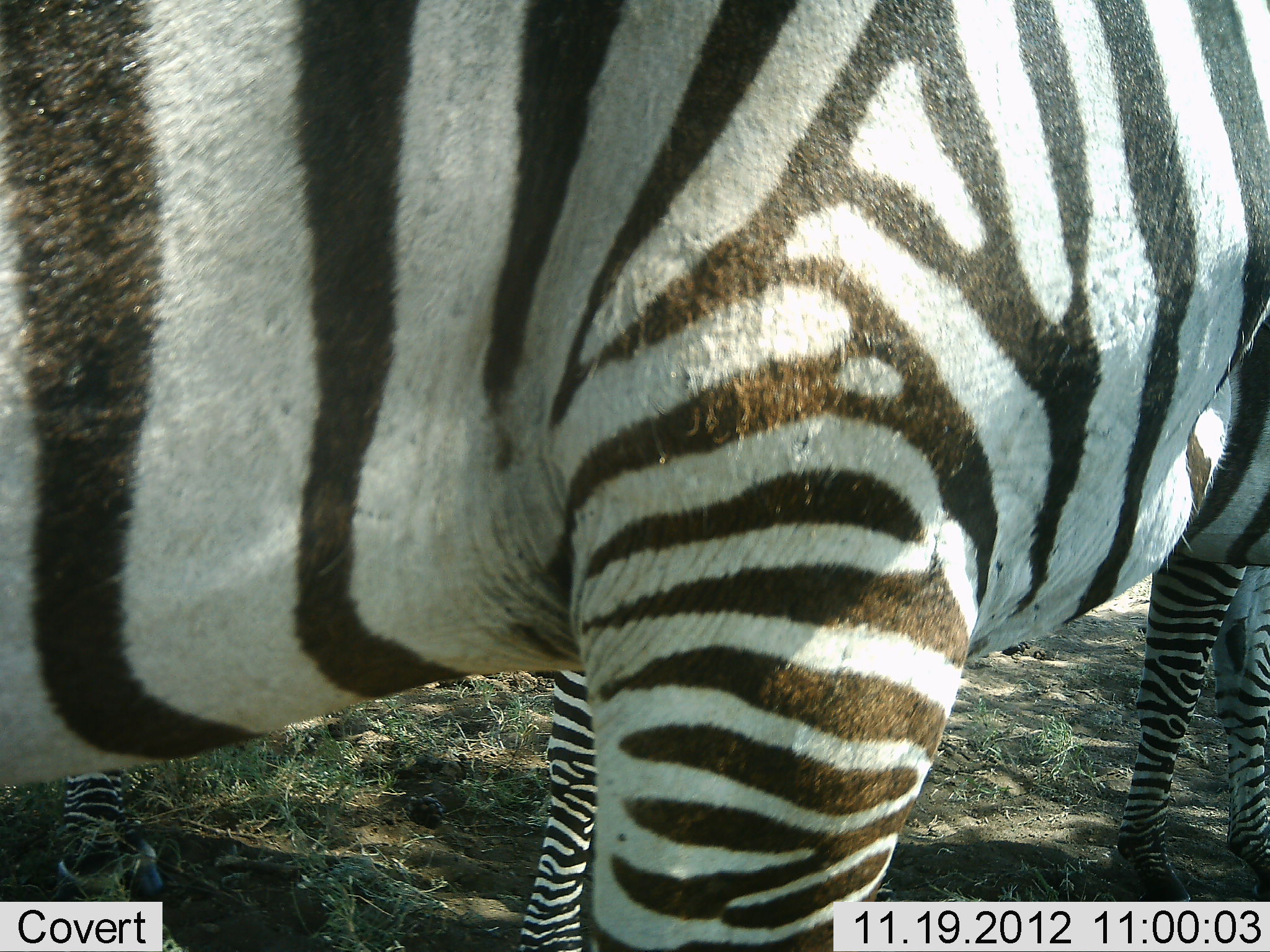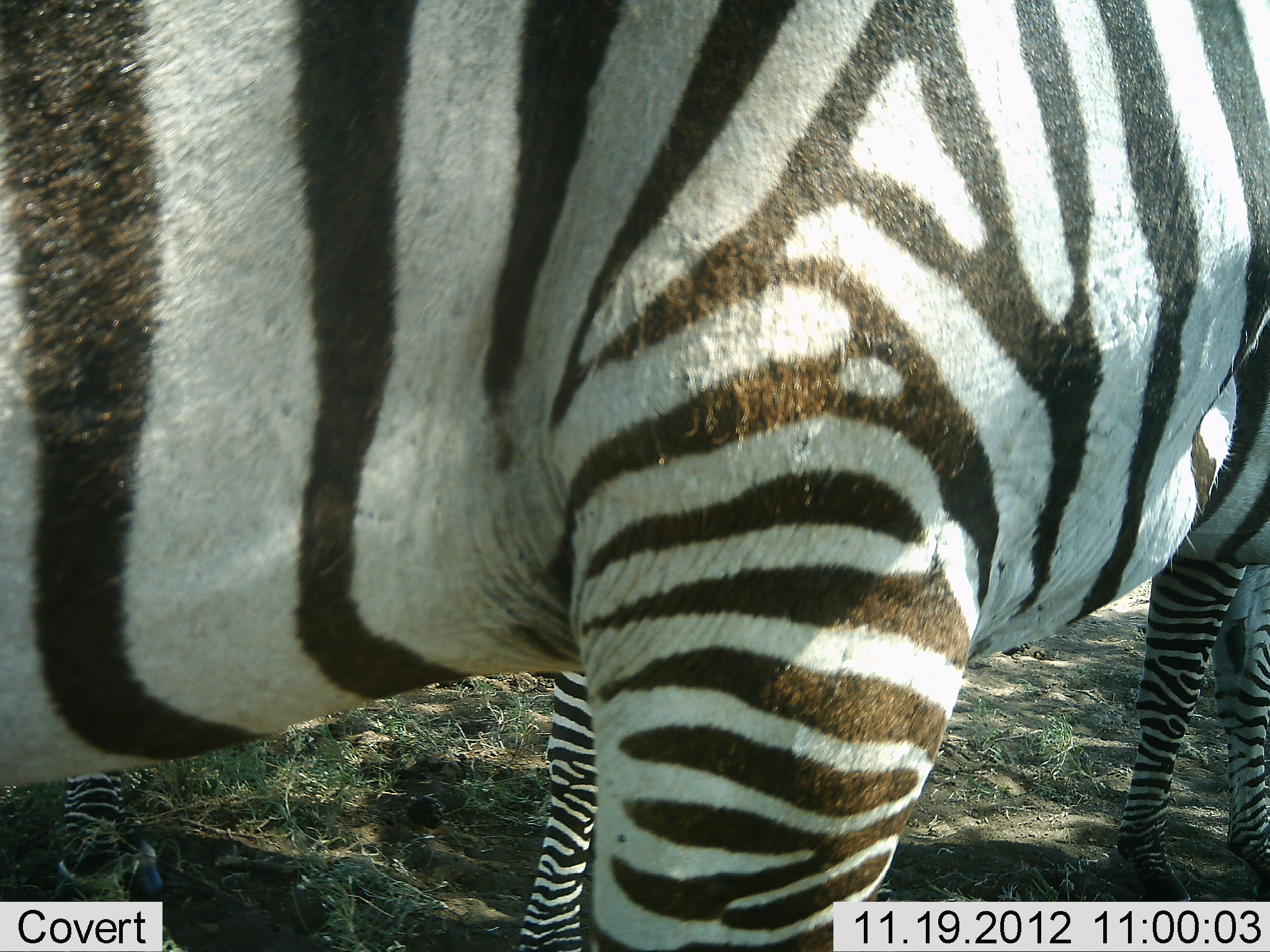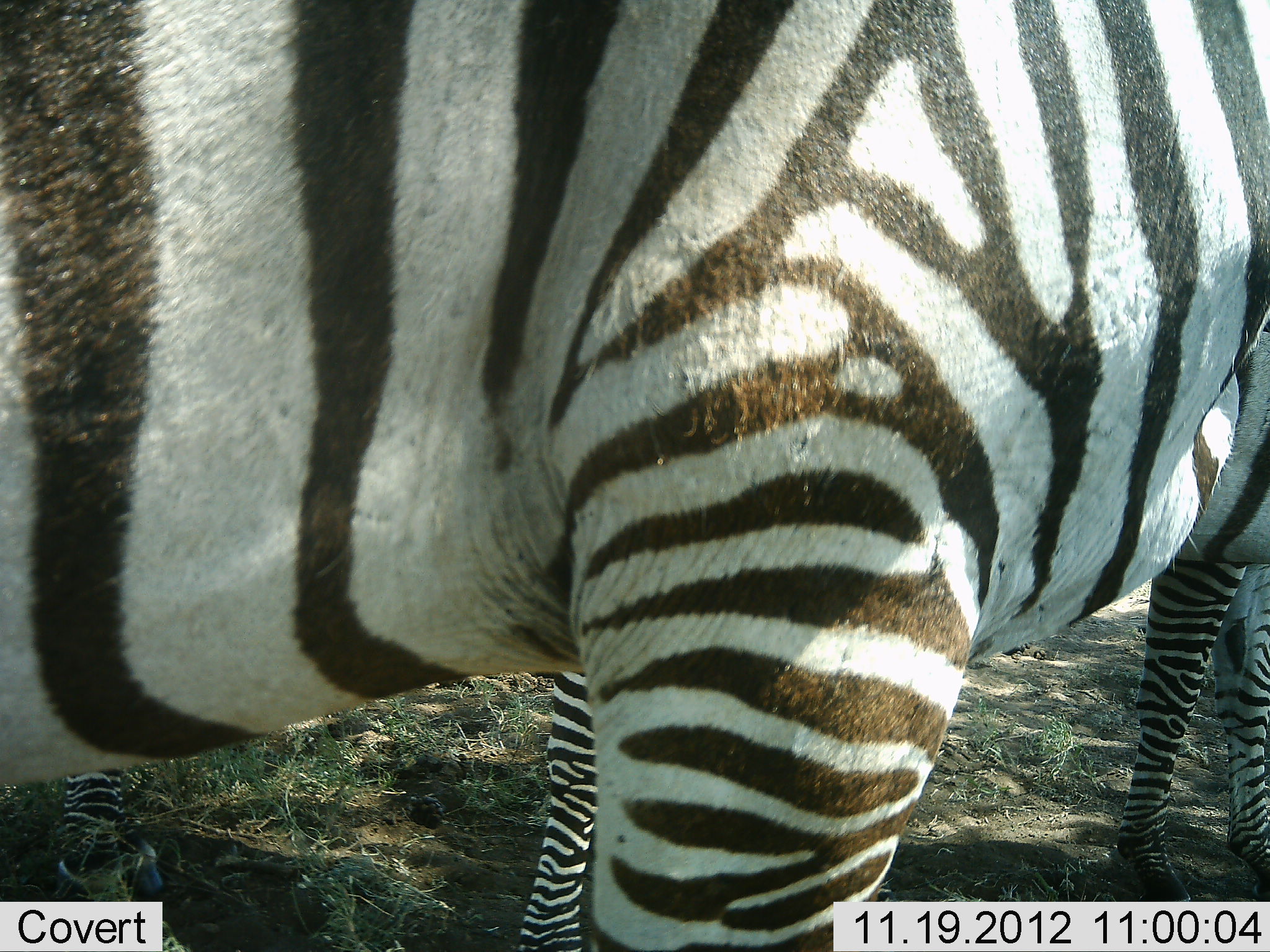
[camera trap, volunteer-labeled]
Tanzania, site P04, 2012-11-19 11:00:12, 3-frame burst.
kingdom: Animalia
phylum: Chordata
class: Mammalia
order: Perissodactyla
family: Equidae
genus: Equus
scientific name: Equus quagga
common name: plains zebra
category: zebra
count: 3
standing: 90%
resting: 0%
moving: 0%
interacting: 10%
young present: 0%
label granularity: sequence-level